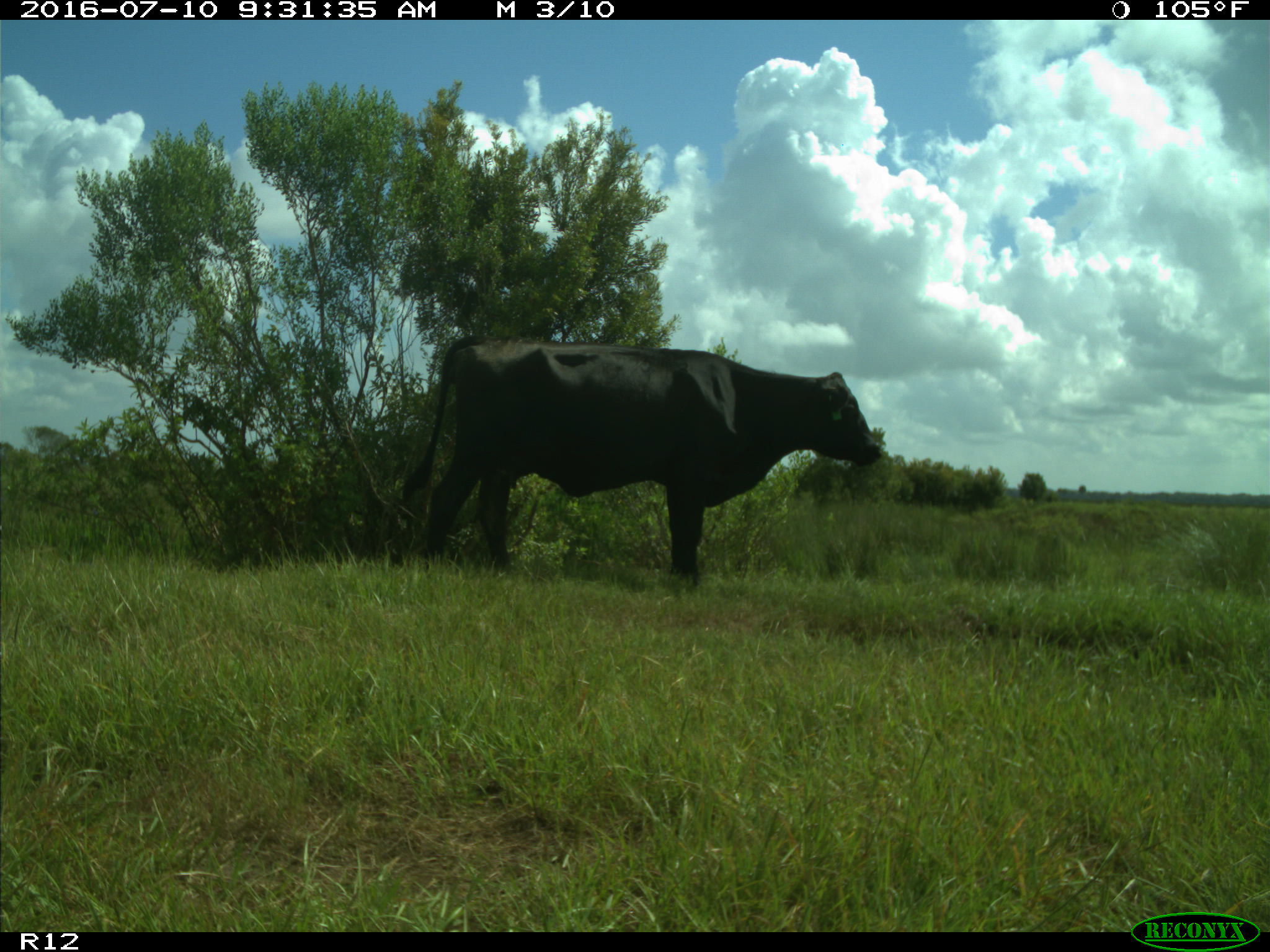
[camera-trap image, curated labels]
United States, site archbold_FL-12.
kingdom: Animalia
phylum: Chordata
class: Mammalia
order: Artiodactyla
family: Bovidae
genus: Bos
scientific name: Bos taurus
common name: domestic cow